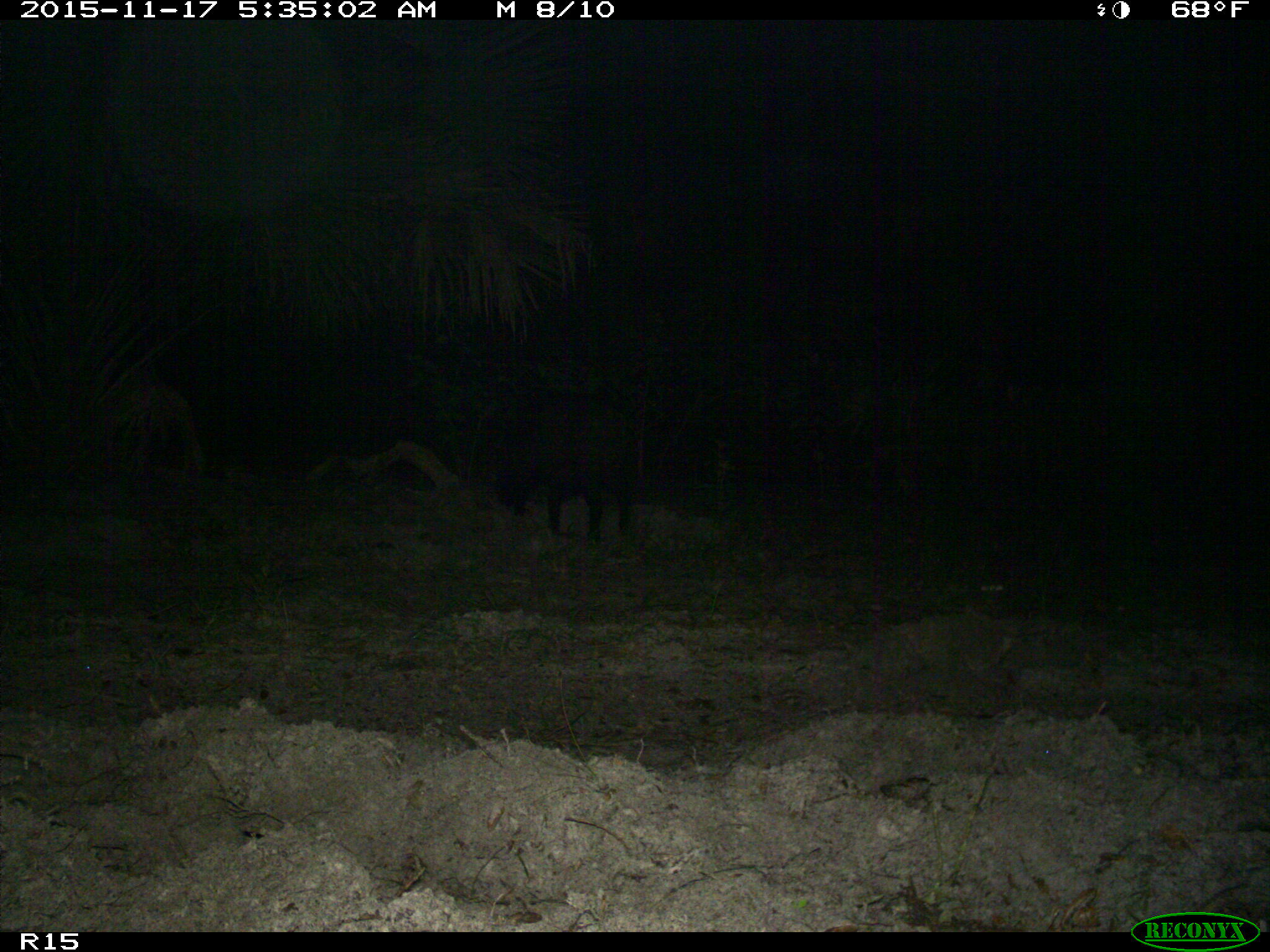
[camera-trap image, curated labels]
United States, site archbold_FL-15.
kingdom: Animalia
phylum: Chordata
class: Mammalia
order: Artiodactyla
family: Suidae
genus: Sus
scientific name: Sus scrofa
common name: wild boar